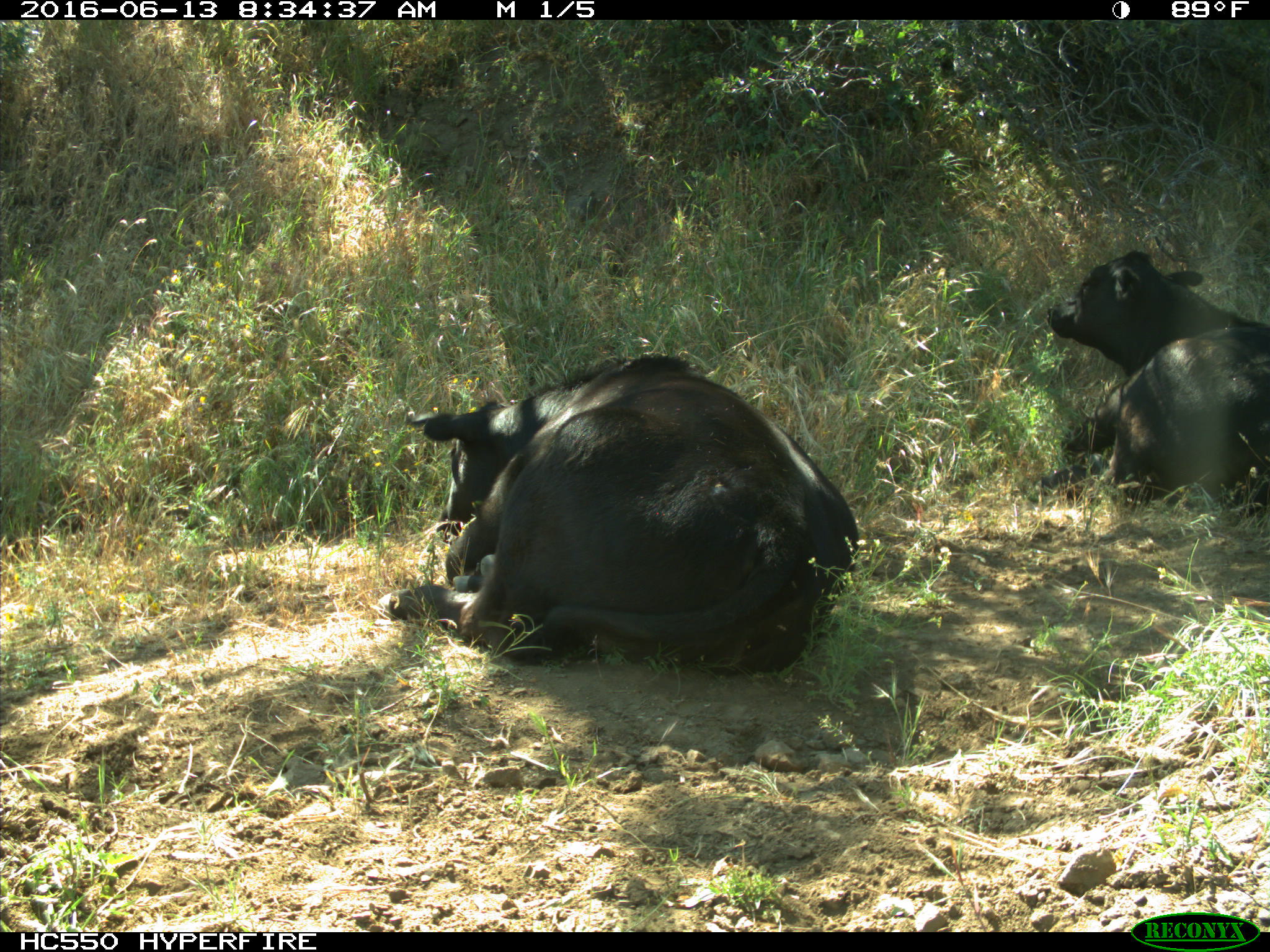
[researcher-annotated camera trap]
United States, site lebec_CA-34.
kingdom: Animalia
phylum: Chordata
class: Mammalia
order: Artiodactyla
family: Bovidae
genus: Bos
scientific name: Bos taurus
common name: domestic cow